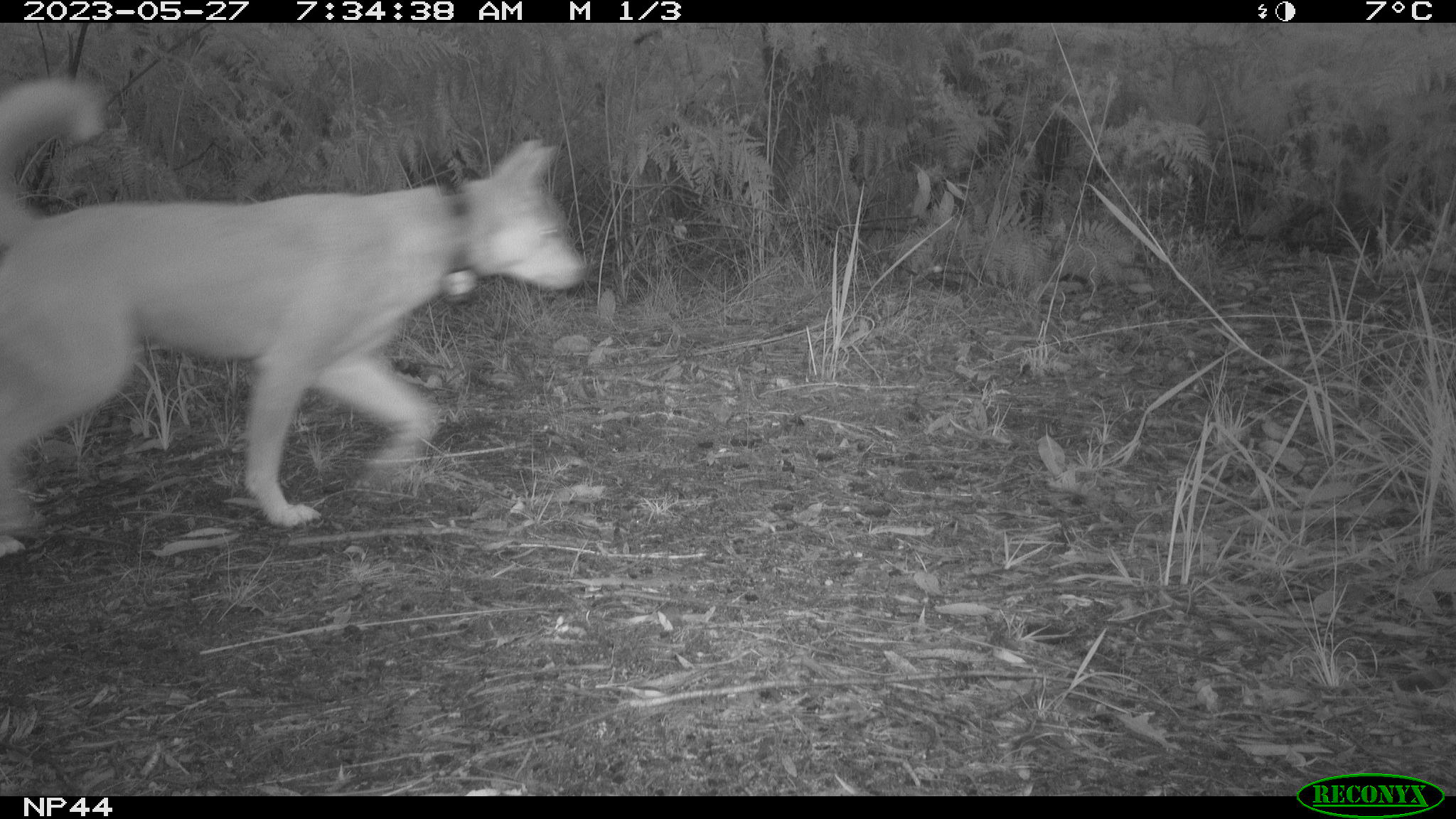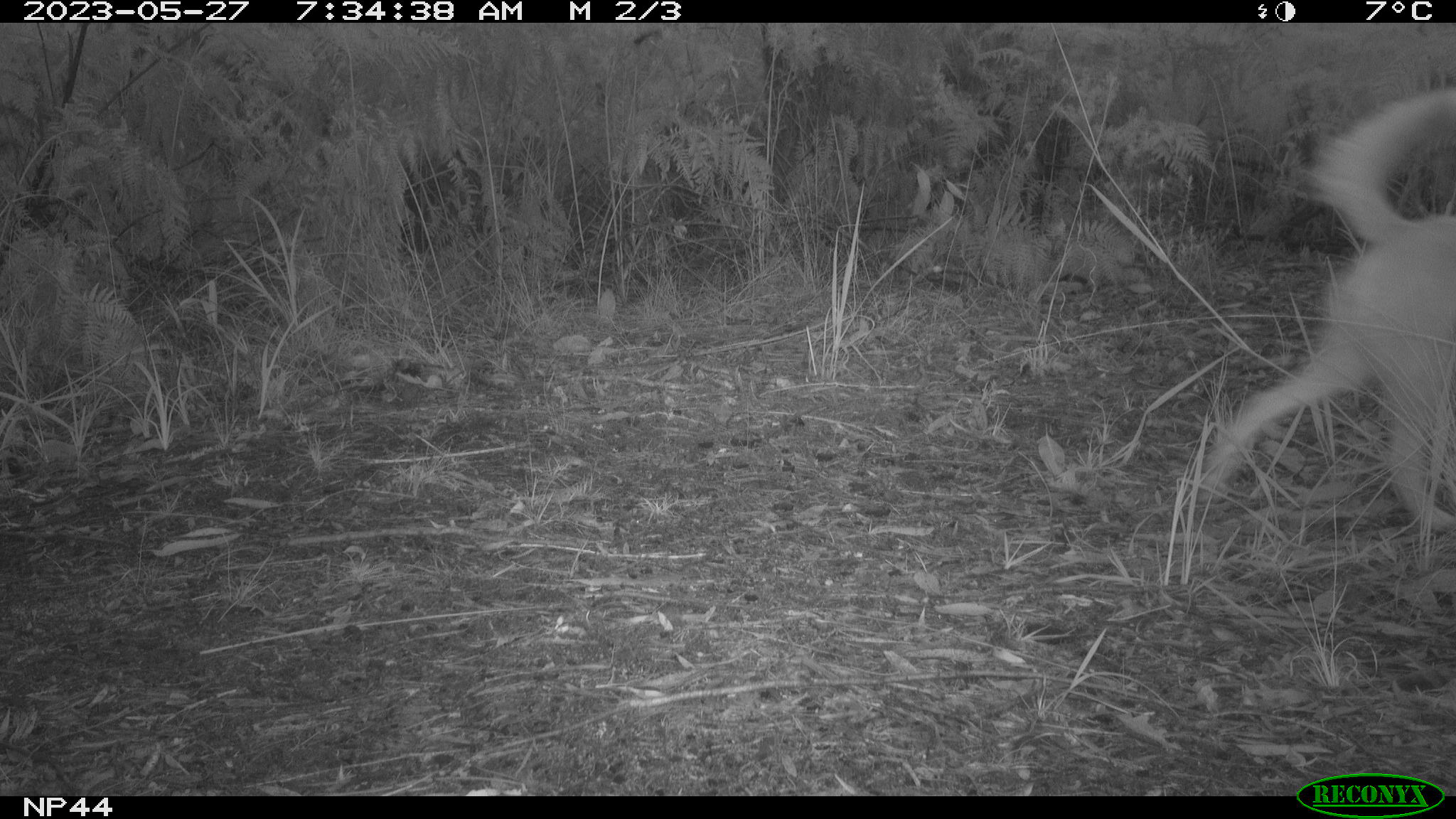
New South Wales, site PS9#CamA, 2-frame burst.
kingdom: Animalia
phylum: Chordata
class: Mammalia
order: Carnivora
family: Canidae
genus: Canis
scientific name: Canis familiaris dingo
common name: dingo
Dingo (Canis familiaris dingo).